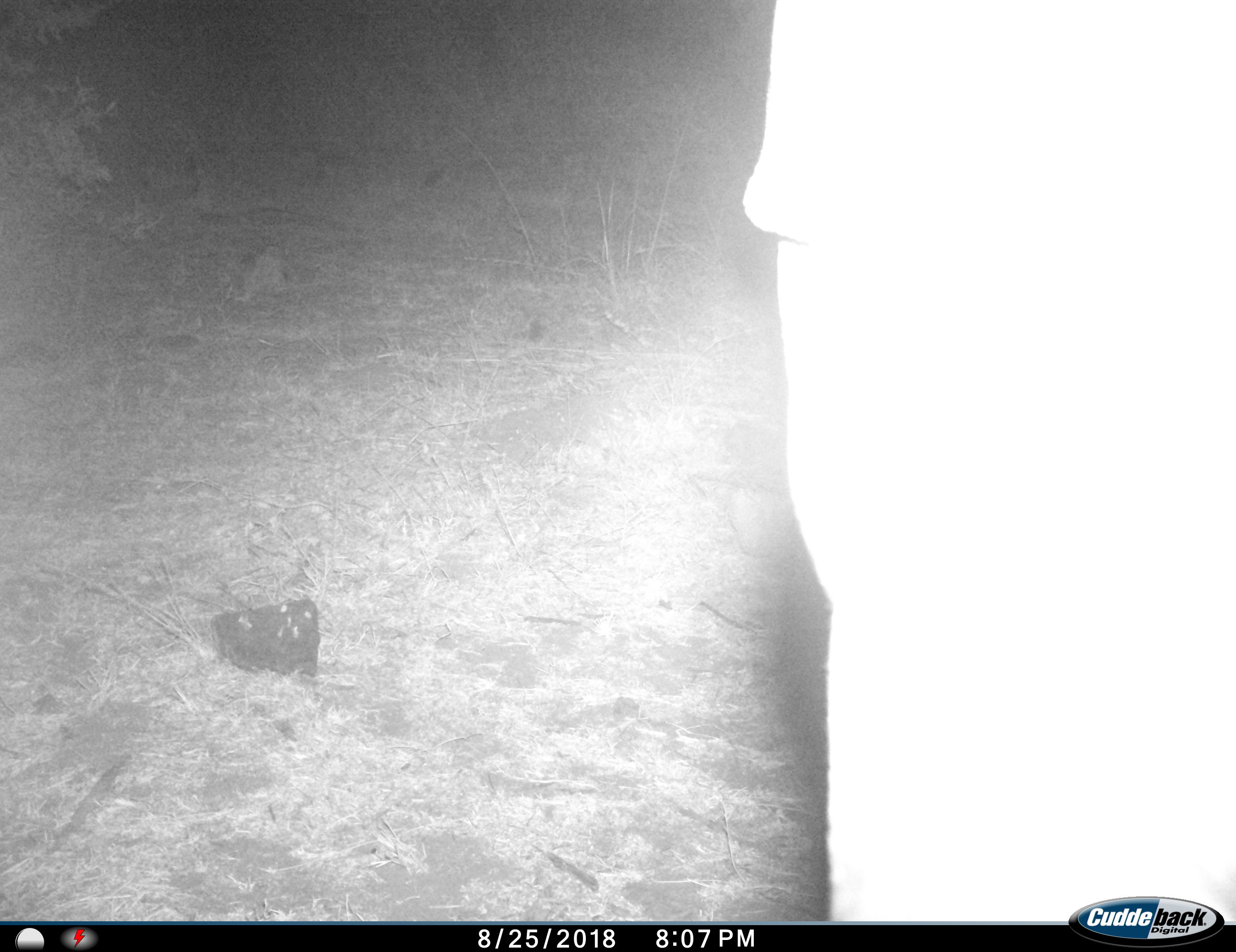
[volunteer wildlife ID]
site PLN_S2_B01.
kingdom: Animalia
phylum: Chordata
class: Mammalia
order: Perissodactyla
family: Rhinocerotidae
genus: Ceratotherium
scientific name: Ceratotherium simum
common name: white rhinoceros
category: rhinoceroswhite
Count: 1.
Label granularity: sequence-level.